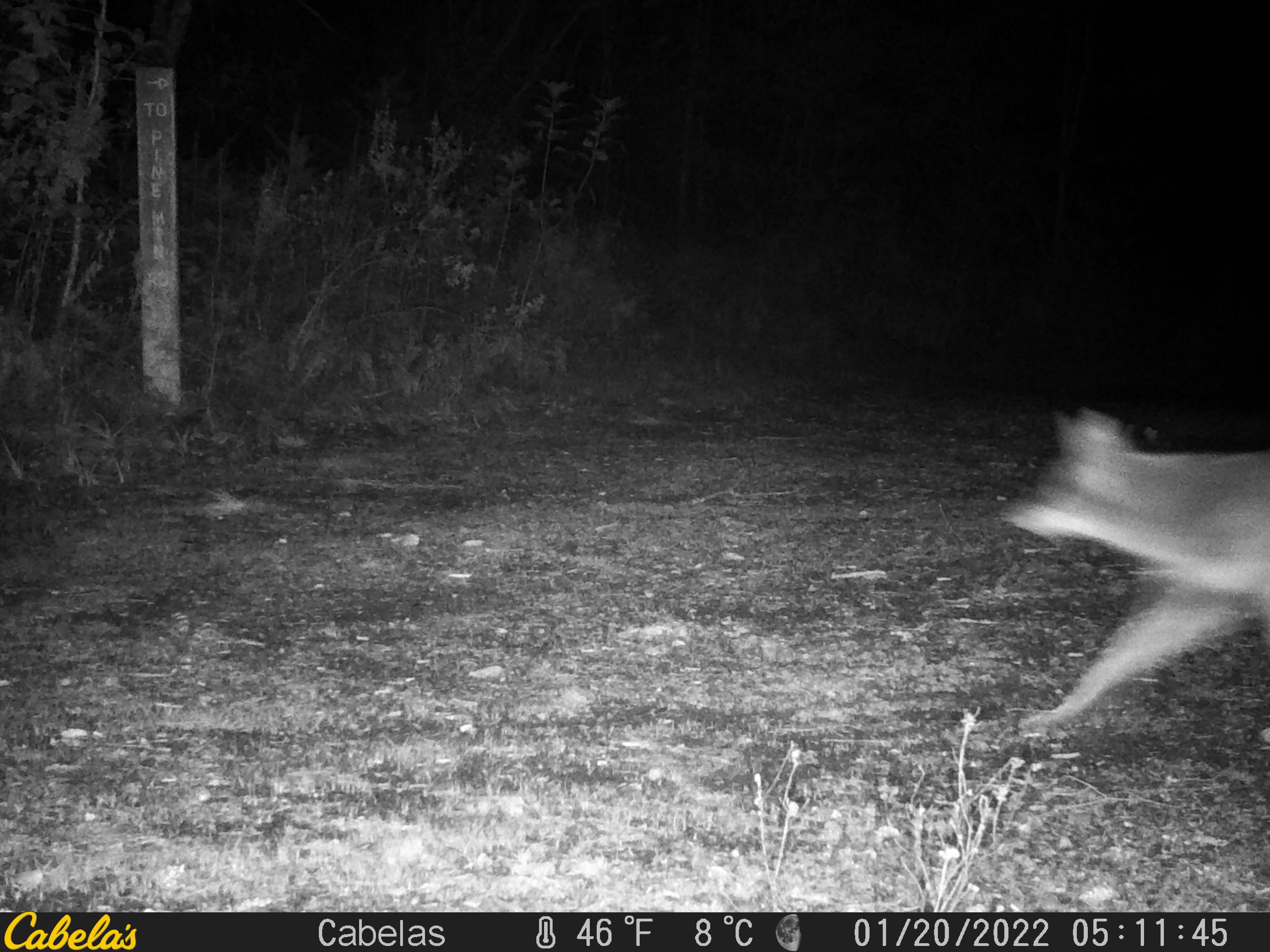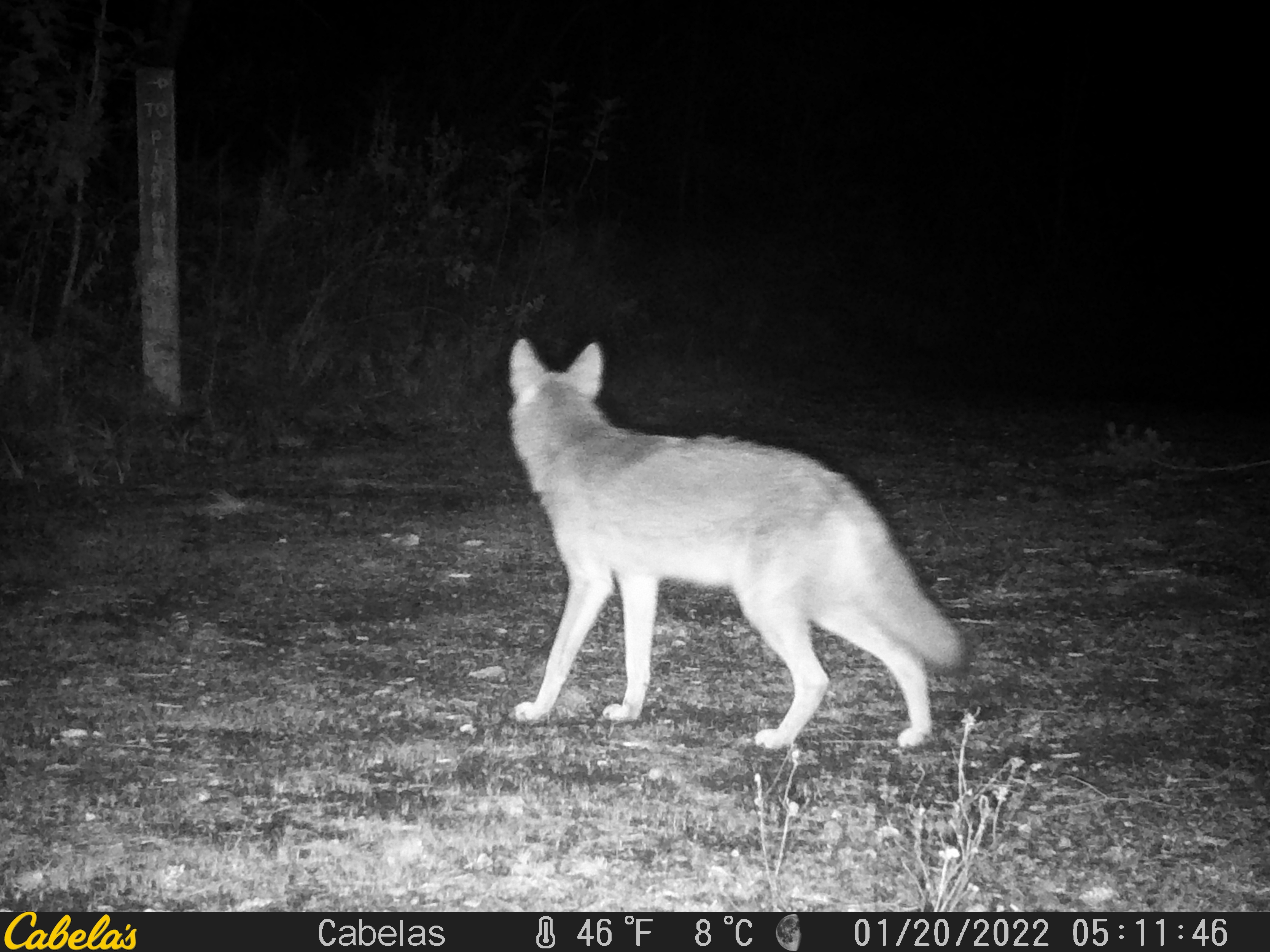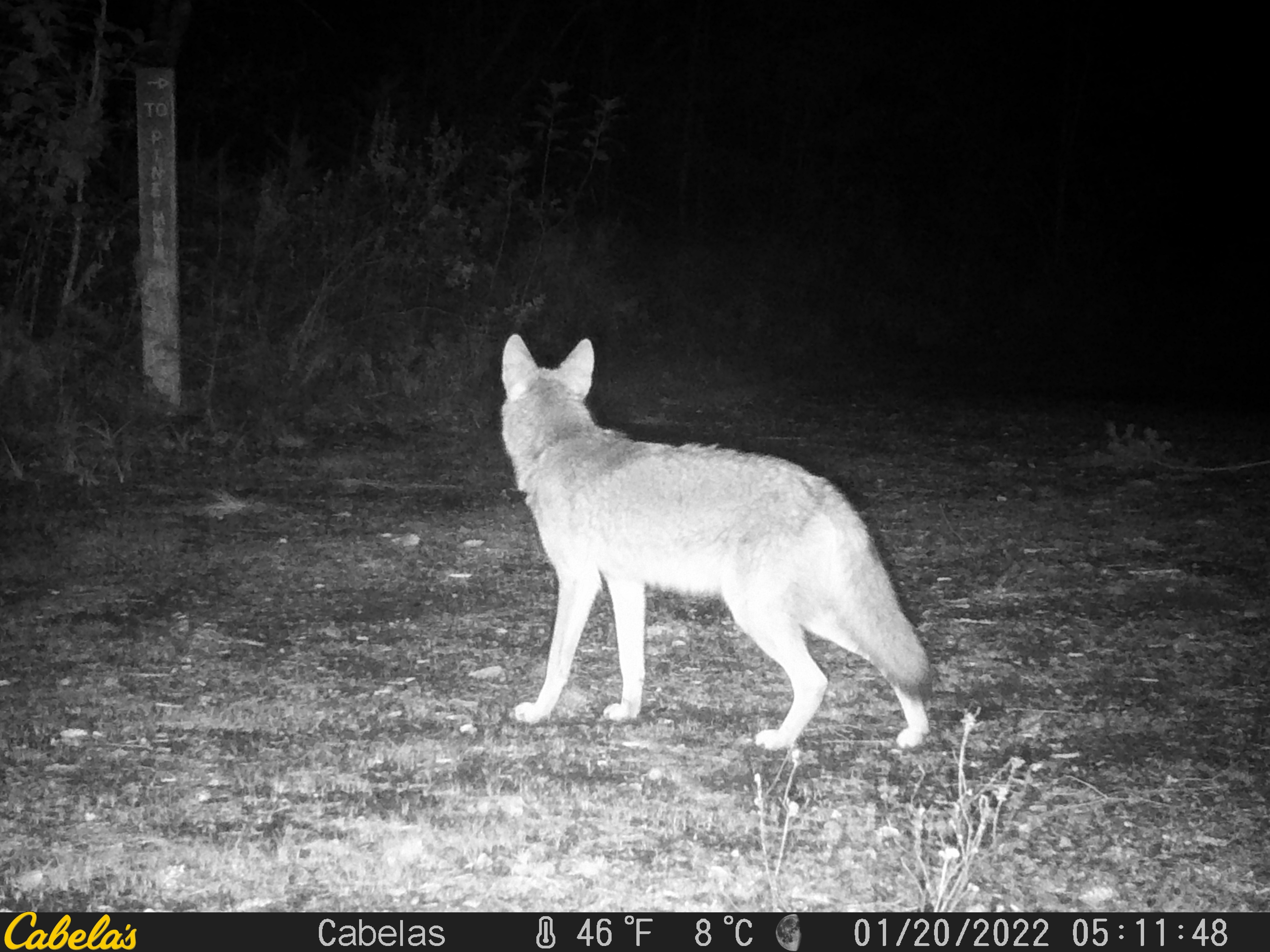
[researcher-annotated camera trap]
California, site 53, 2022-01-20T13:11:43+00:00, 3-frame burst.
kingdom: Animalia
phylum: Chordata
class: Mammalia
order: Carnivora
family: Canidae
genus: Canis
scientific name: Canis latrans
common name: coyote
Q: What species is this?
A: Coyote (Canis latrans).